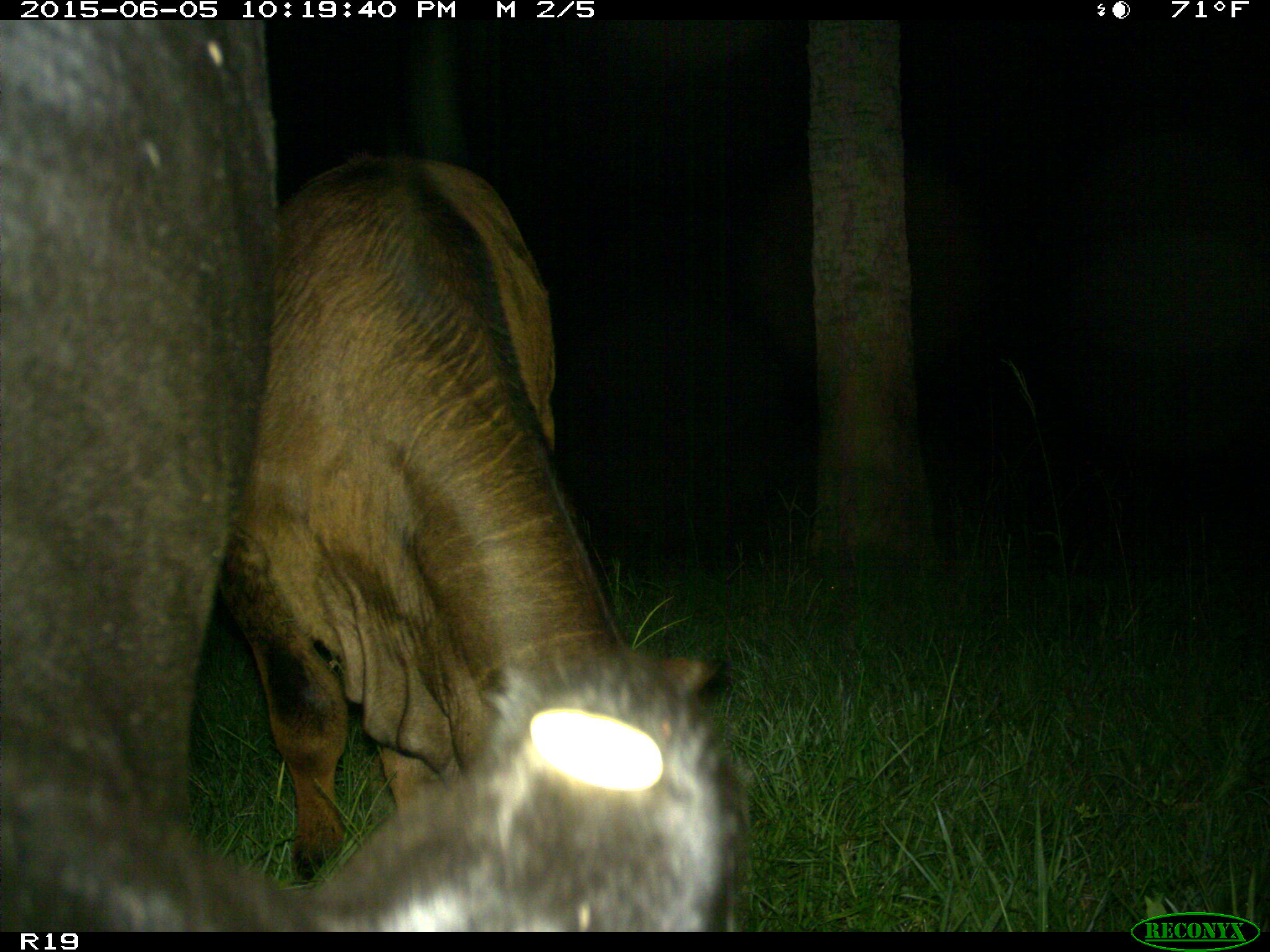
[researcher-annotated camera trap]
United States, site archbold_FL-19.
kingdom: Animalia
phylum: Chordata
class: Mammalia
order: Artiodactyla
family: Bovidae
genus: Bos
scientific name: Bos taurus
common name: domestic cow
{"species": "Bos taurus (domestic cow)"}